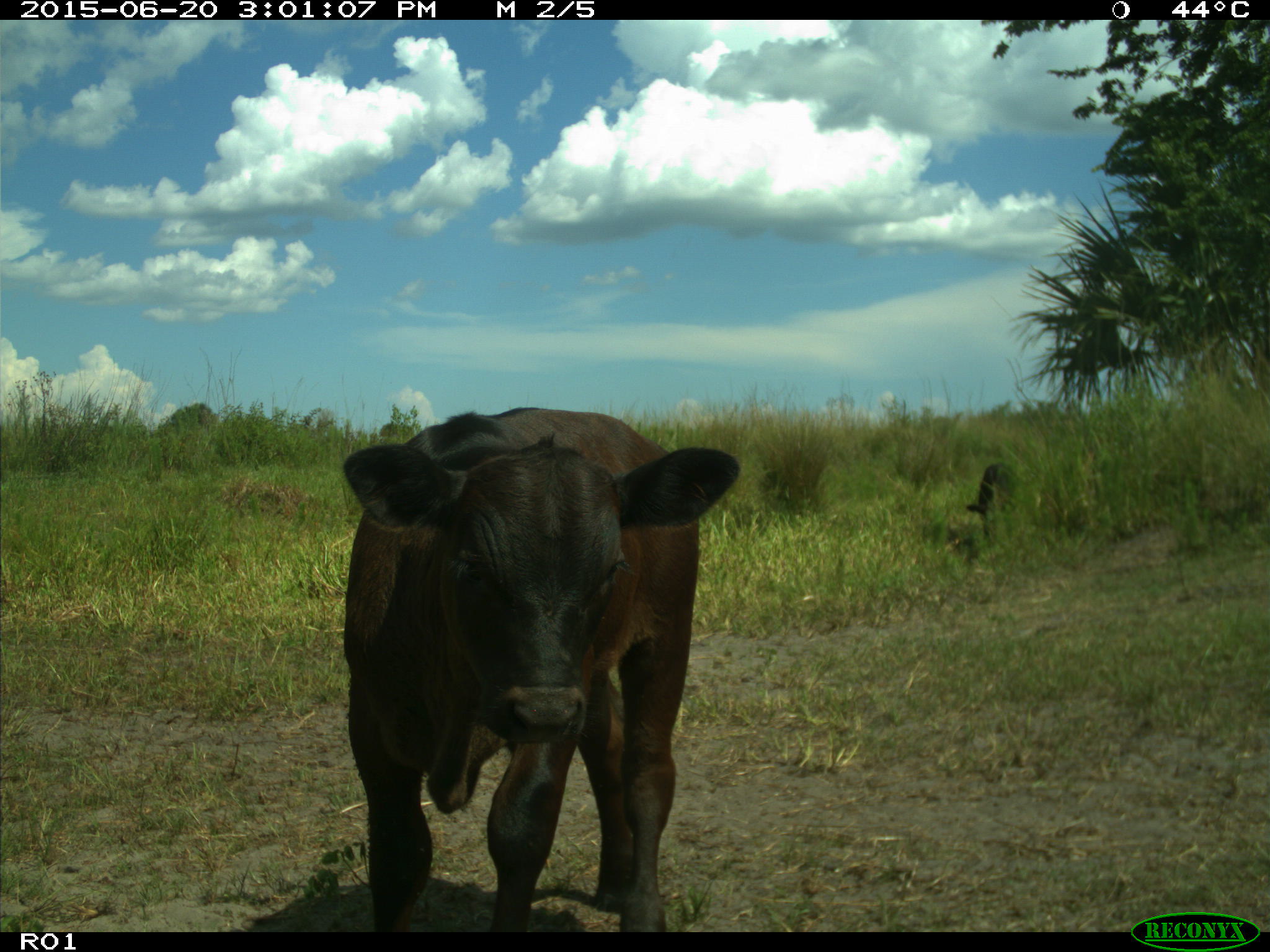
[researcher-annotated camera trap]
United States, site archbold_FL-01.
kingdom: Animalia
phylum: Chordata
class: Mammalia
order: Artiodactyla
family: Bovidae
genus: Bos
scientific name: Bos taurus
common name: domestic cow